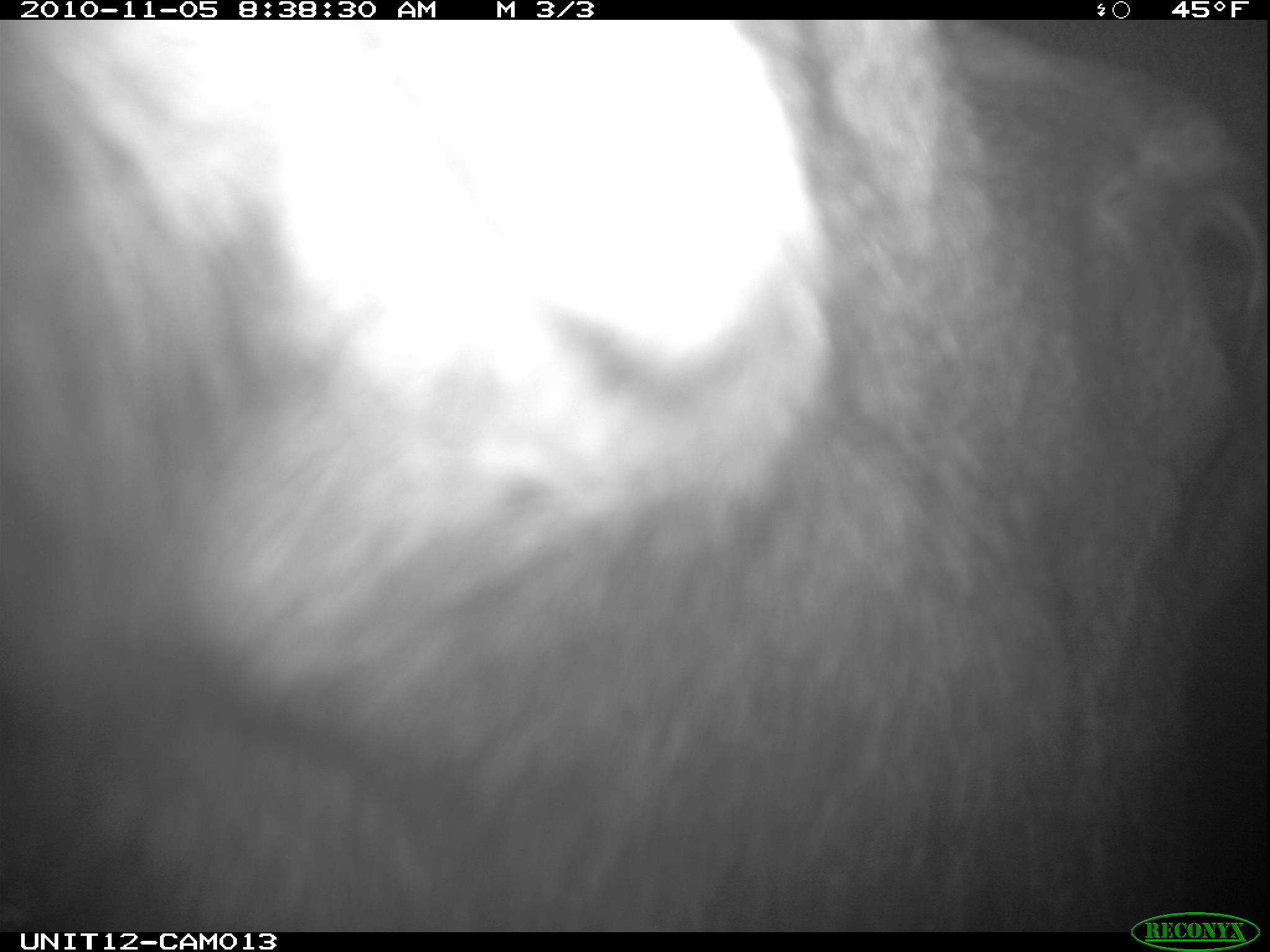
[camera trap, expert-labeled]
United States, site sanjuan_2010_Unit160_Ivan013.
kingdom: Animalia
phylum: Chordata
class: Mammalia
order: Artiodactyla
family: Cervidae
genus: Alces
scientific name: Alces alces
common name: moose